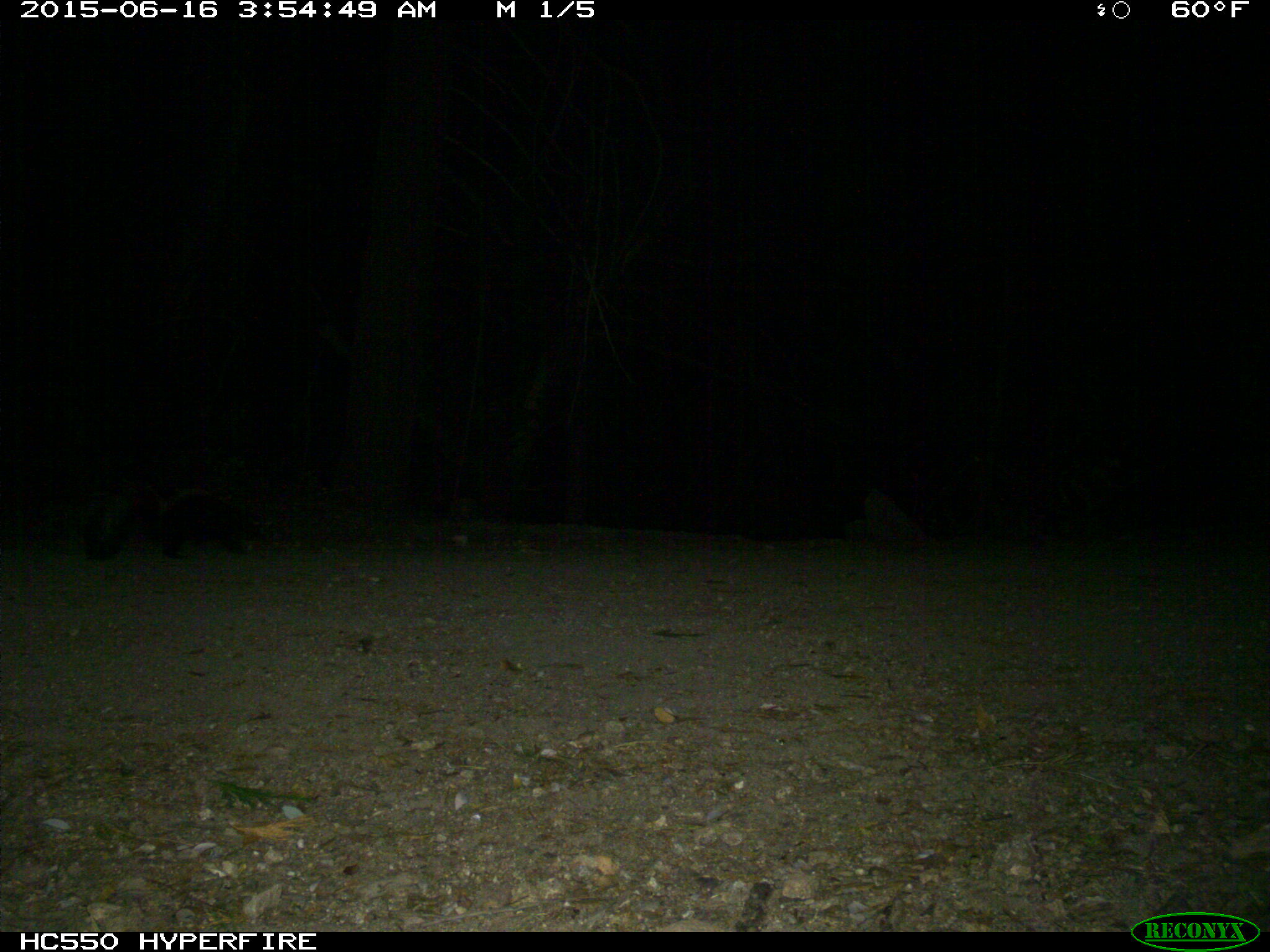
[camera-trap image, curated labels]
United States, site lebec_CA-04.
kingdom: Animalia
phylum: Chordata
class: Mammalia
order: Carnivora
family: Mephitidae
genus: Mephitis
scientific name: Mephitis mephitis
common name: striped skunk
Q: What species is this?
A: Mephitis mephitis (striped skunk).